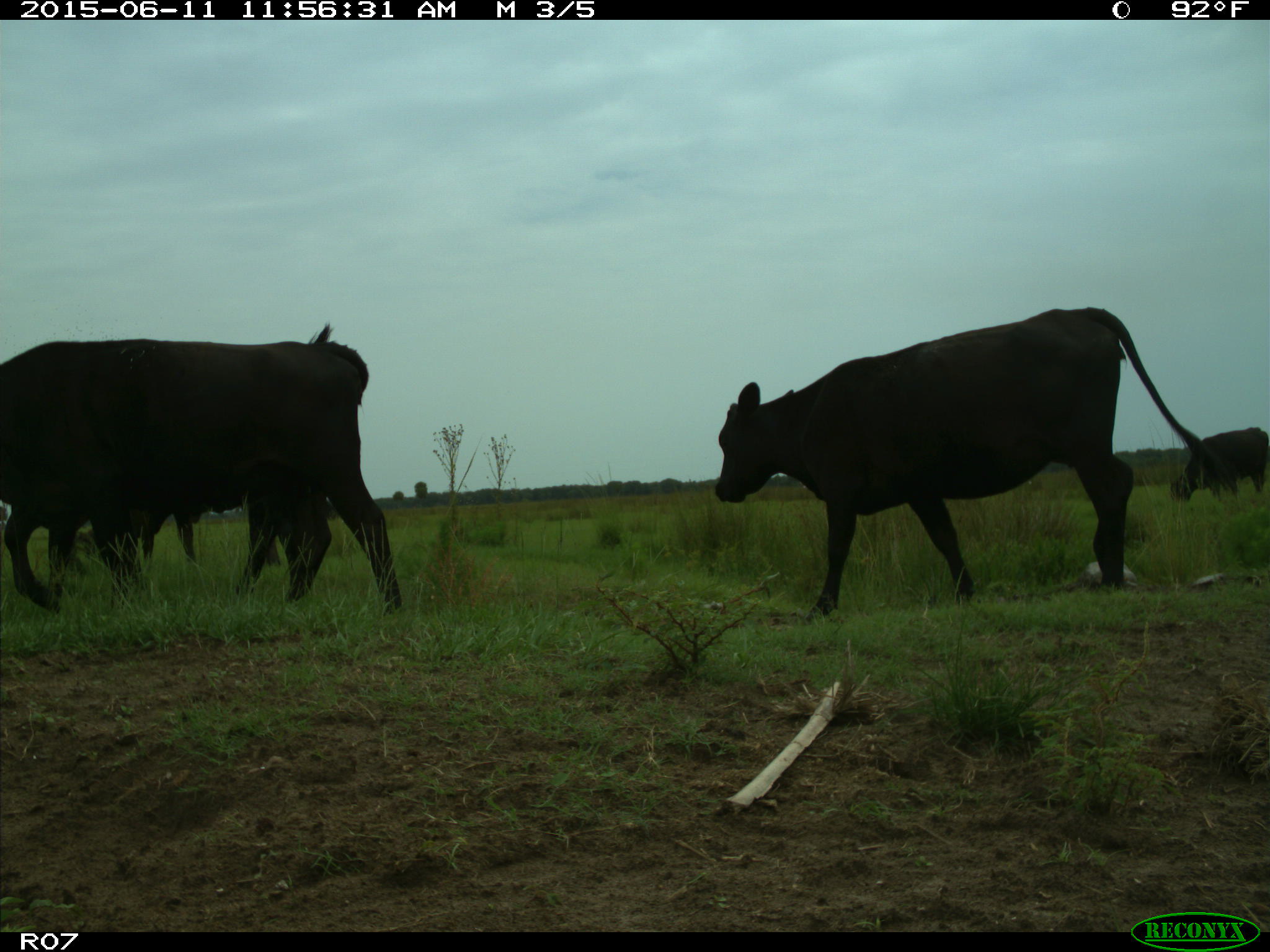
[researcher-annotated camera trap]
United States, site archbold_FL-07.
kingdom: Animalia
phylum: Chordata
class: Mammalia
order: Artiodactyla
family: Bovidae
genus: Bos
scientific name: Bos taurus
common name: domestic cow